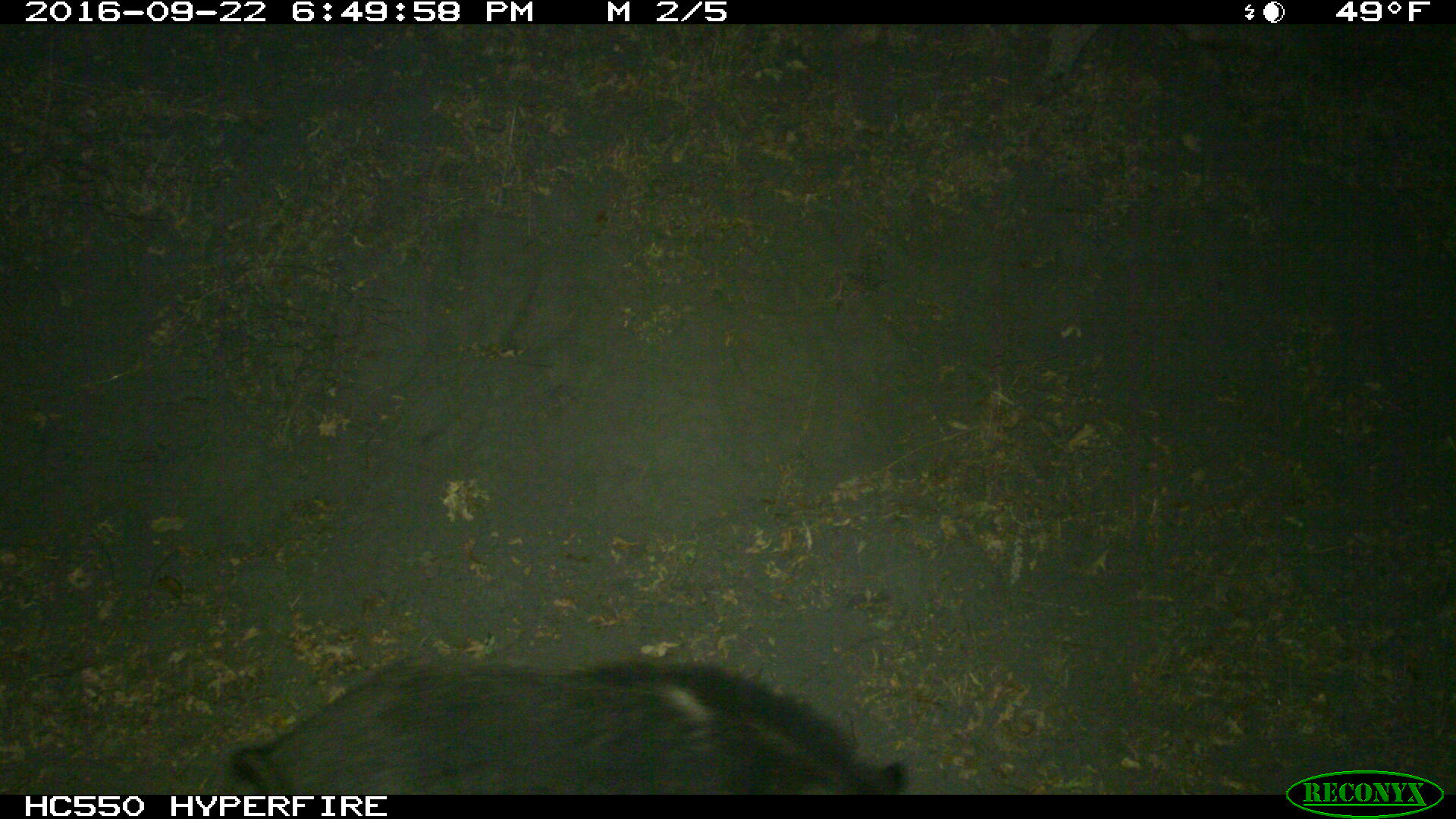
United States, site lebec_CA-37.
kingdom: Animalia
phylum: Chordata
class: Mammalia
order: Artiodactyla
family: Suidae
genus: Sus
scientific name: Sus scrofa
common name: wild boar